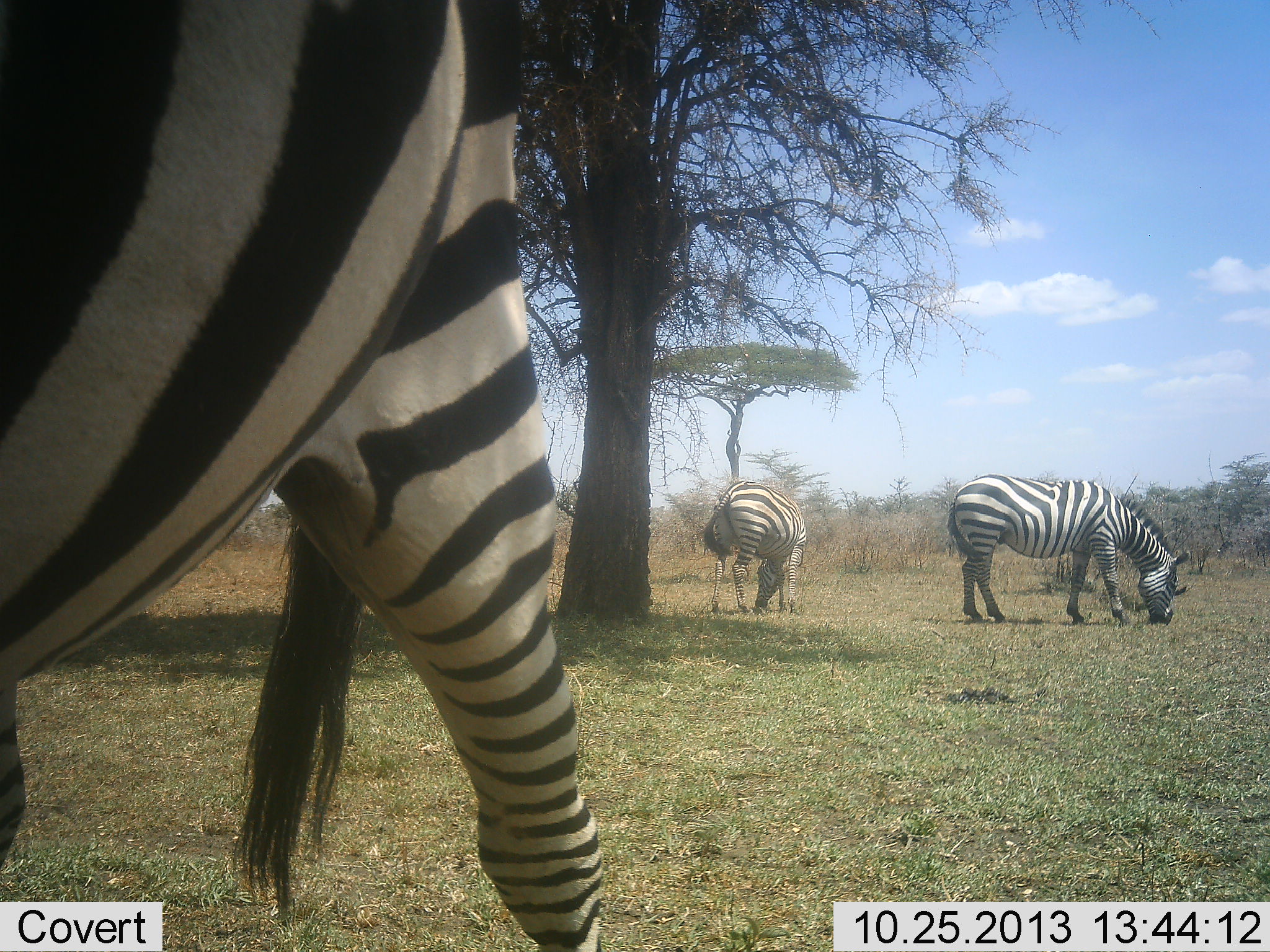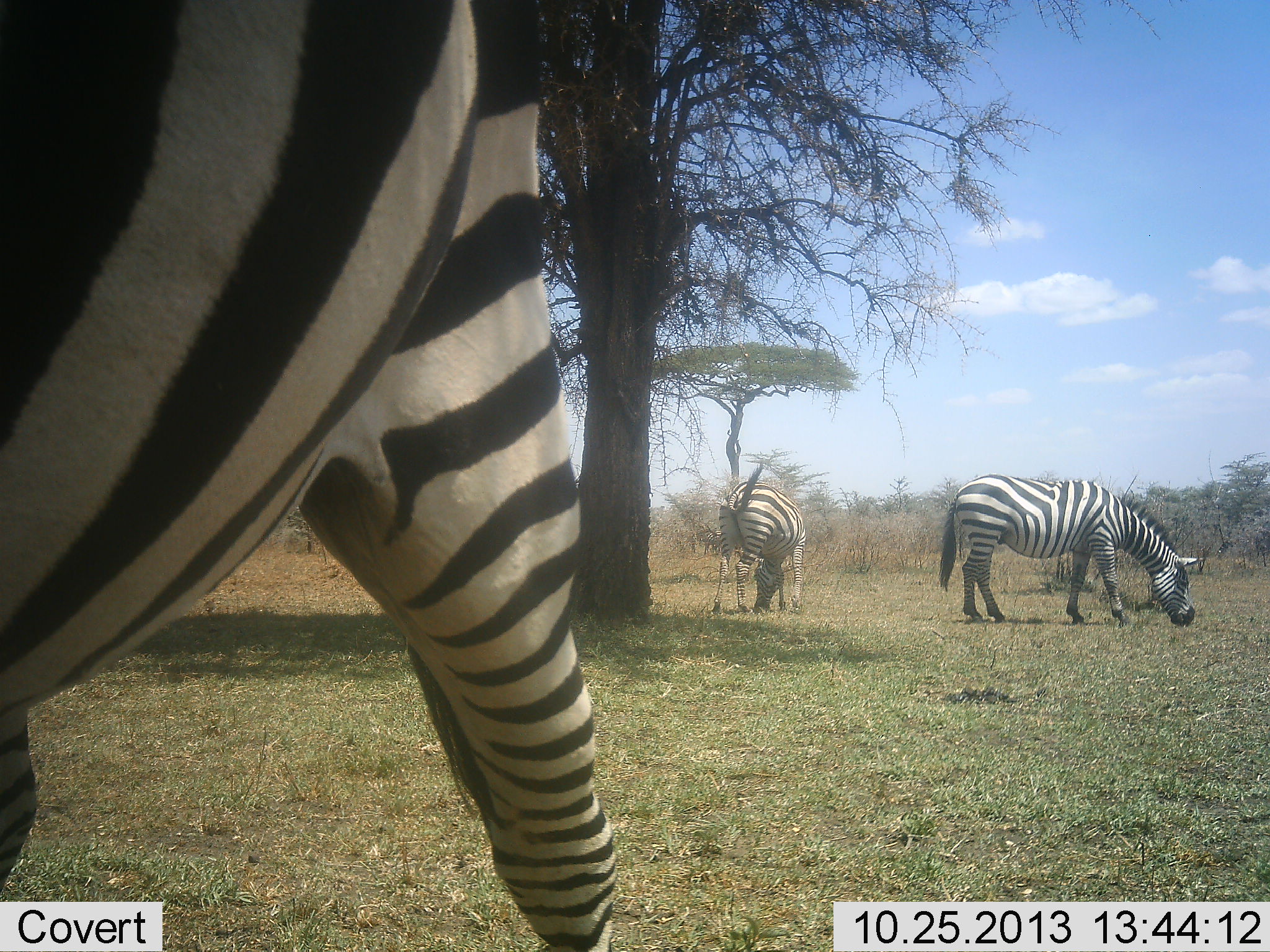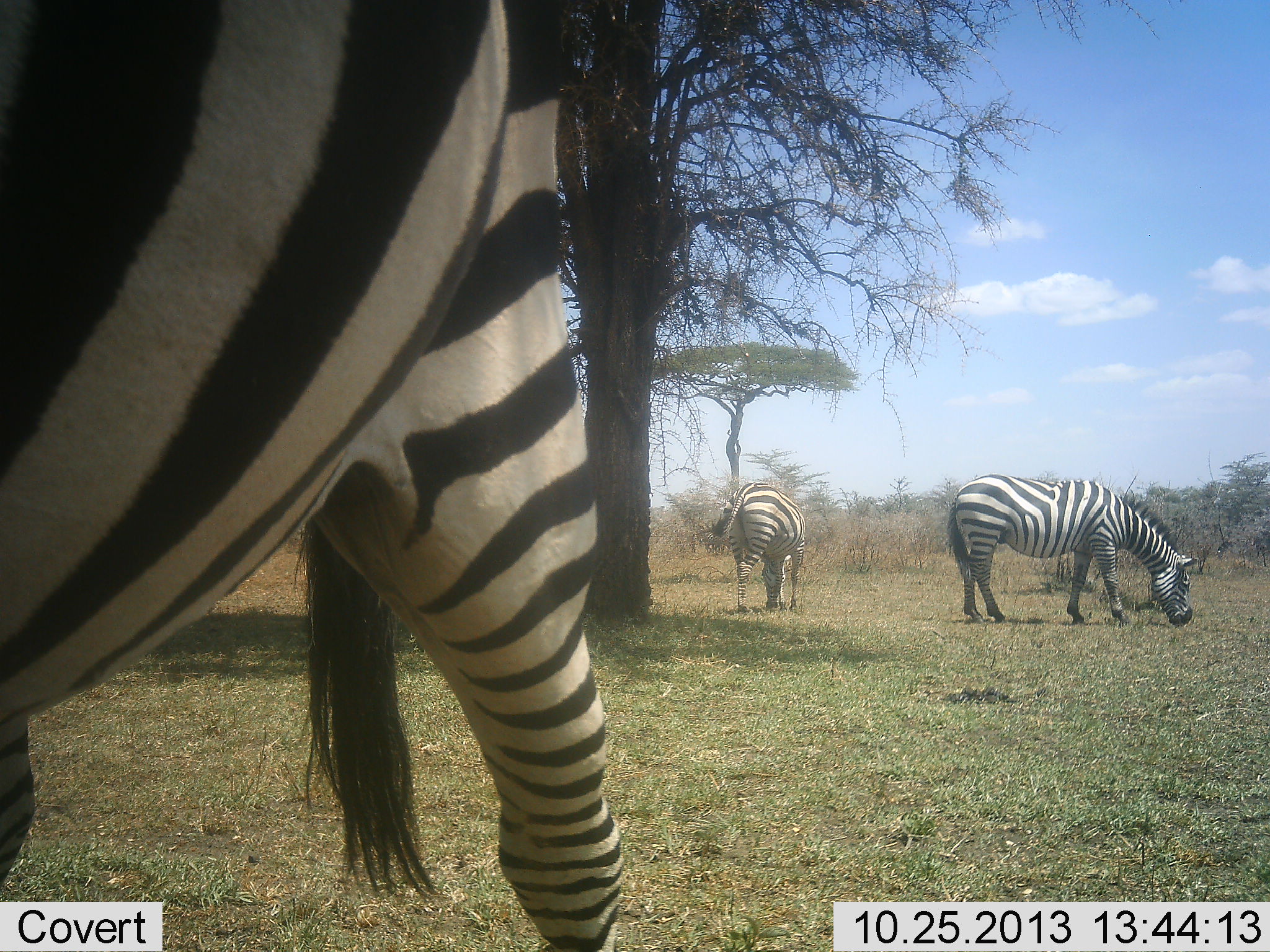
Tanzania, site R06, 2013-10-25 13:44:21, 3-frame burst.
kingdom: Animalia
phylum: Chordata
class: Mammalia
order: Perissodactyla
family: Equidae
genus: Equus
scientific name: Equus quagga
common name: plains zebra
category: zebra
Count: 3.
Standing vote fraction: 30%.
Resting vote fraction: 0%.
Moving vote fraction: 0%.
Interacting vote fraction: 0%.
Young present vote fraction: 0%.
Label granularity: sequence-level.